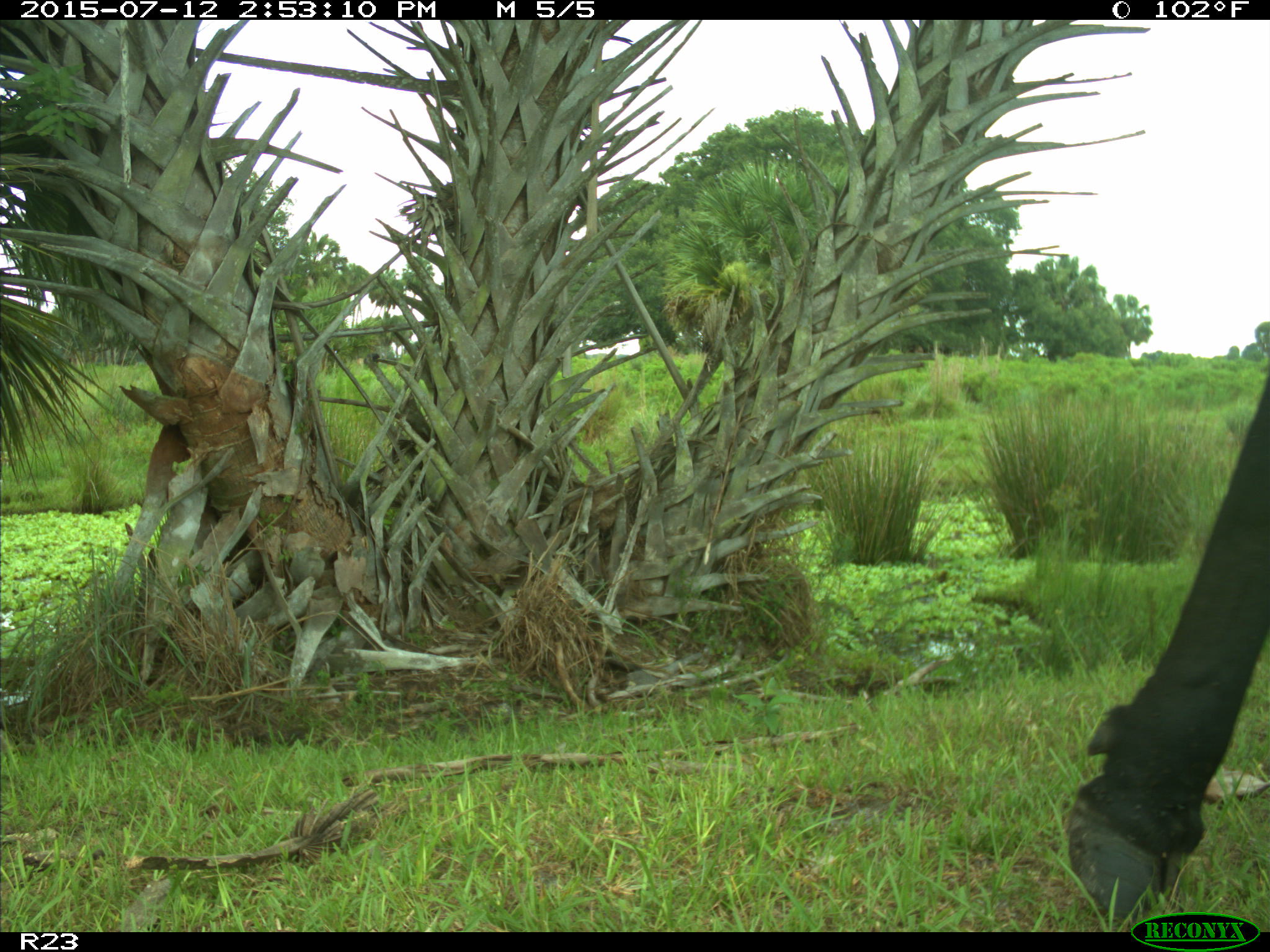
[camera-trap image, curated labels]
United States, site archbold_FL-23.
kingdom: Animalia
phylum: Chordata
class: Mammalia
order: Artiodactyla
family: Bovidae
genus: Bos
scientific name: Bos taurus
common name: domestic cow